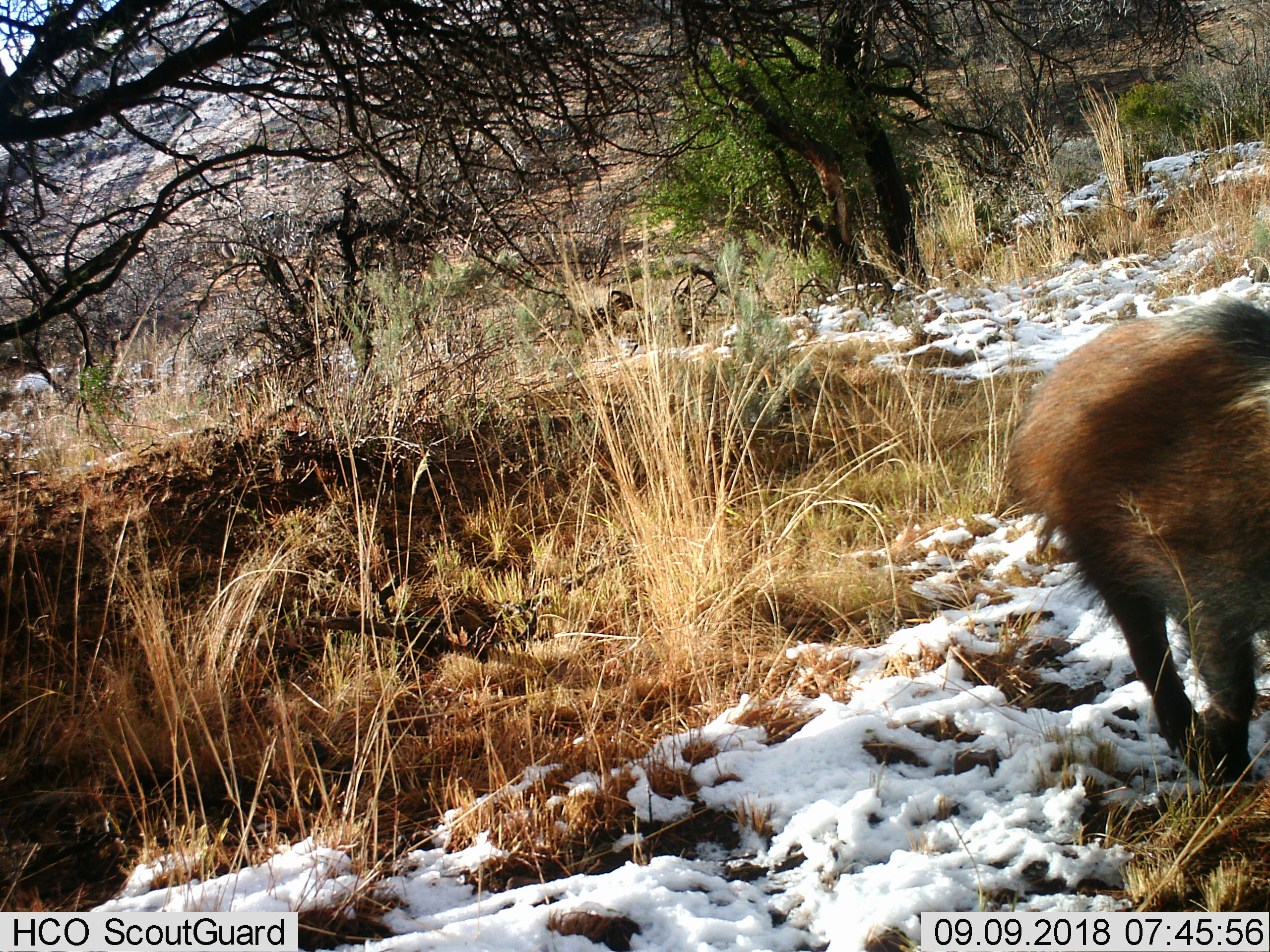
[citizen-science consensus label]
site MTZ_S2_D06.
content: unidentified animal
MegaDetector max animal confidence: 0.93